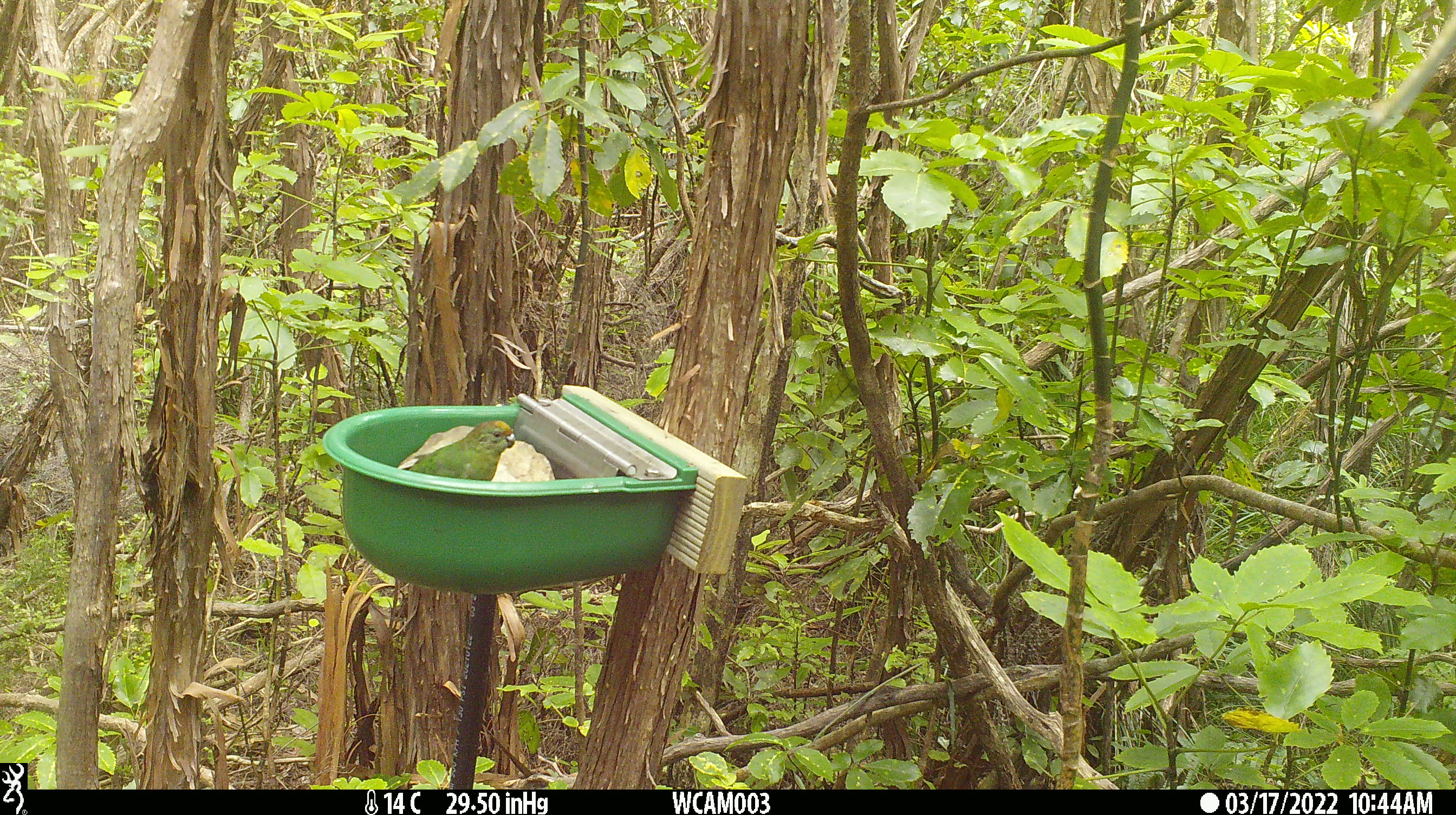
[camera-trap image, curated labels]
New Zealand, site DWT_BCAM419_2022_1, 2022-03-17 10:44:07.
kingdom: Animalia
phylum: Chordata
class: Aves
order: Psittaciformes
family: Psittaculidae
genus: Cyanoramphus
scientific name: Cyanoramphus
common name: parakeet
Parakeet (Cyanoramphus).